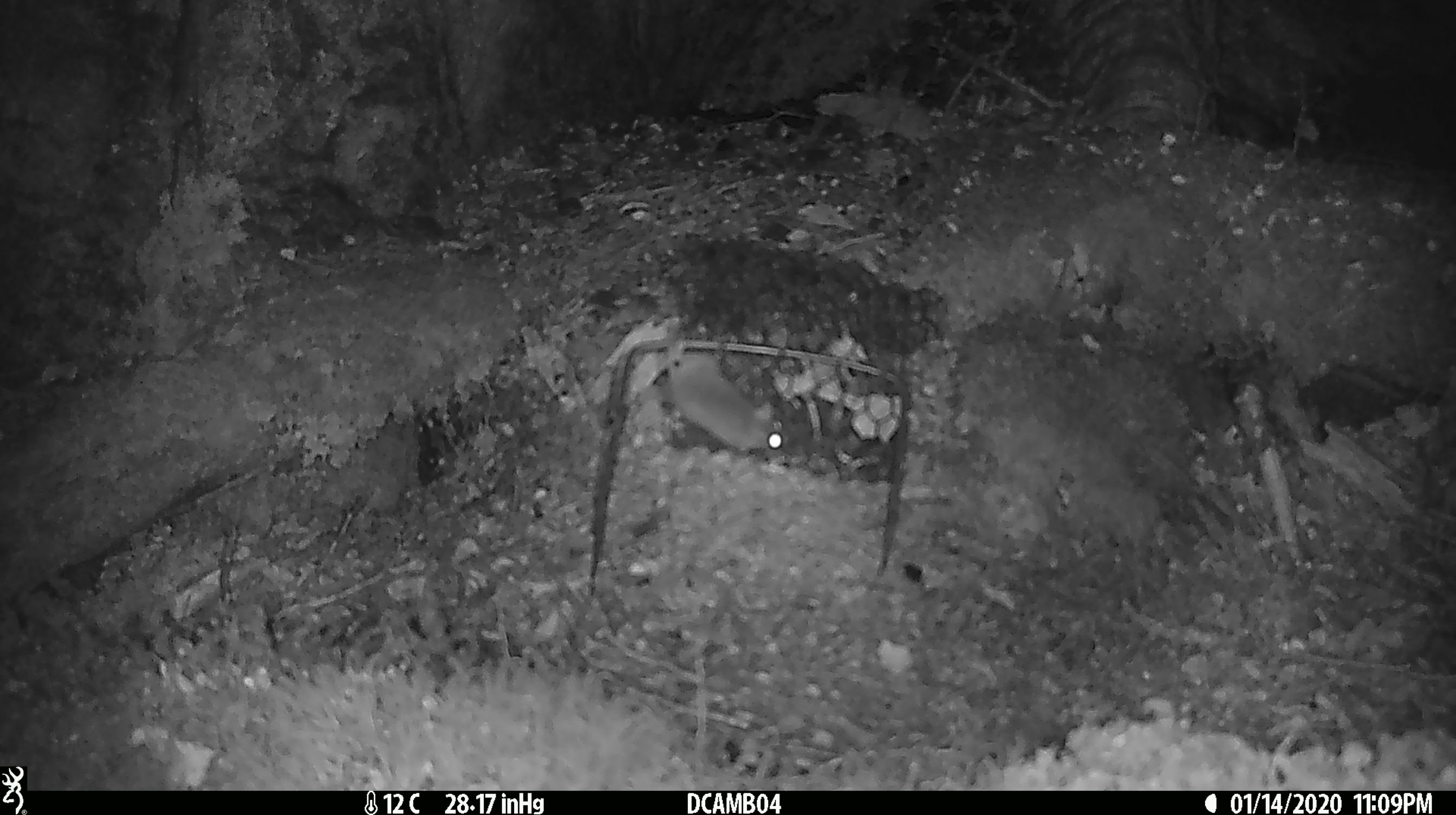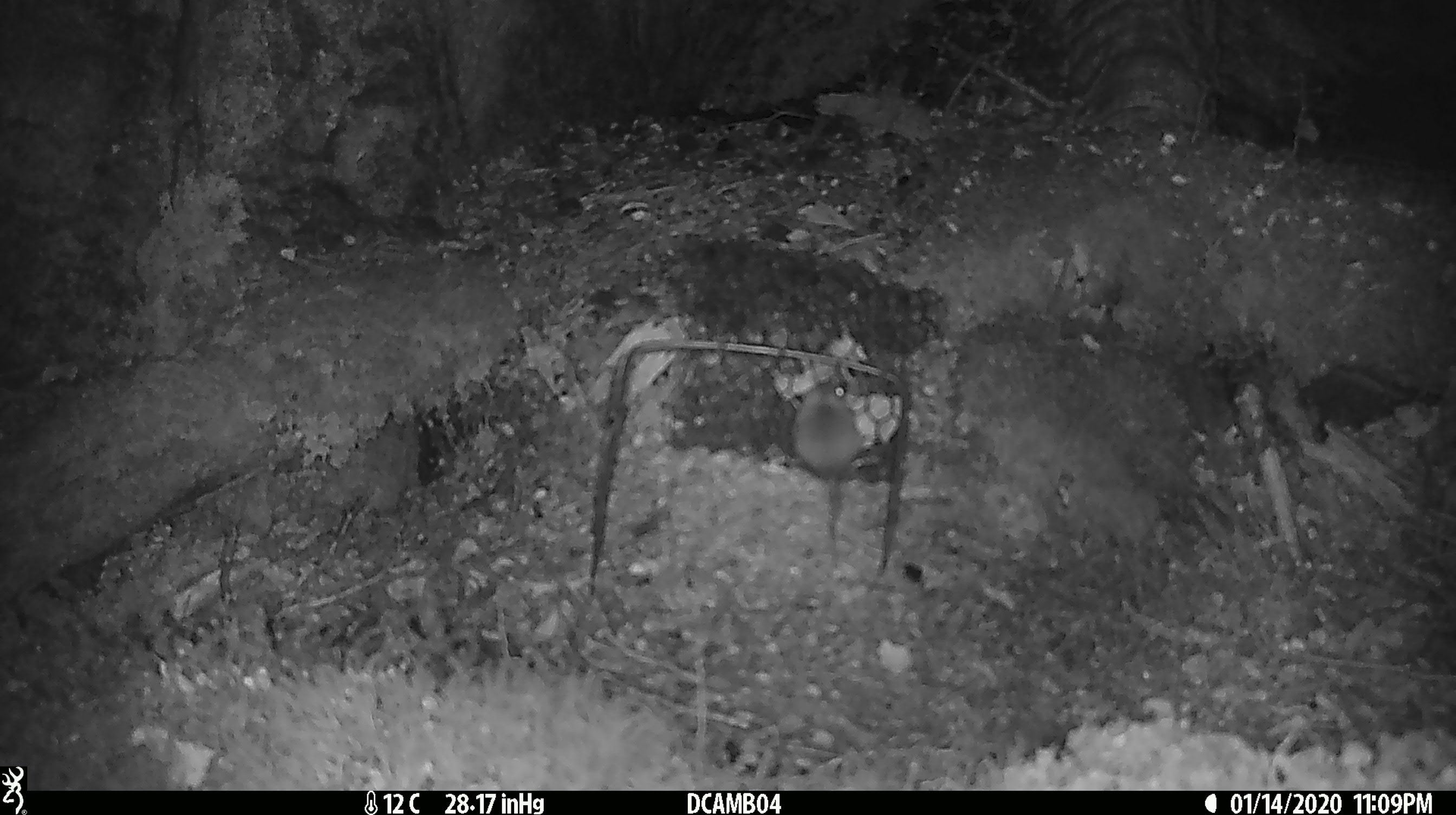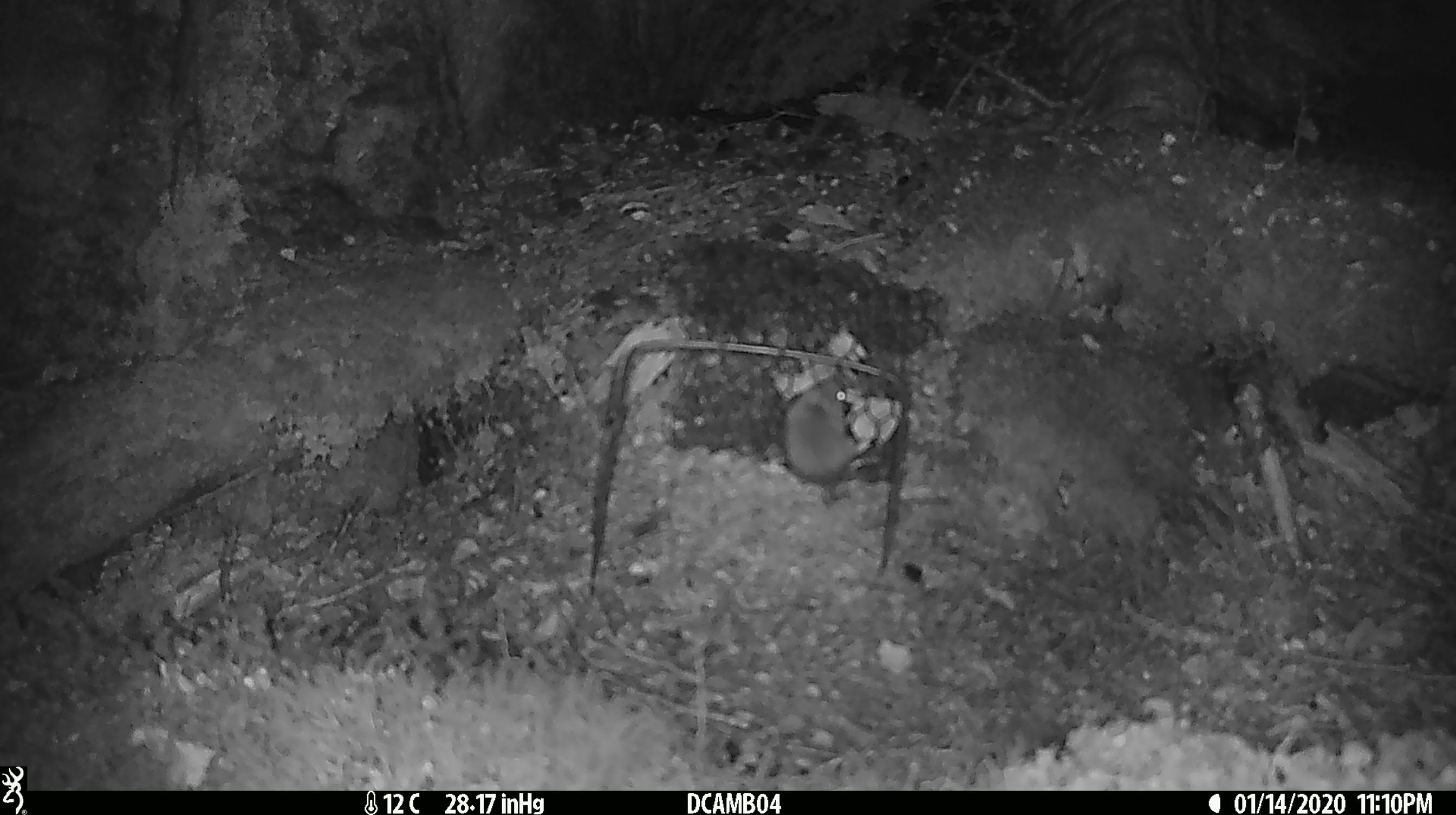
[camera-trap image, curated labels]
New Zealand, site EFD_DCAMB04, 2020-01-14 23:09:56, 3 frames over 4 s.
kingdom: Animalia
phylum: Chordata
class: Mammalia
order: Rodentia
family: Muridae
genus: Mus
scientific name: Mus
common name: mouse